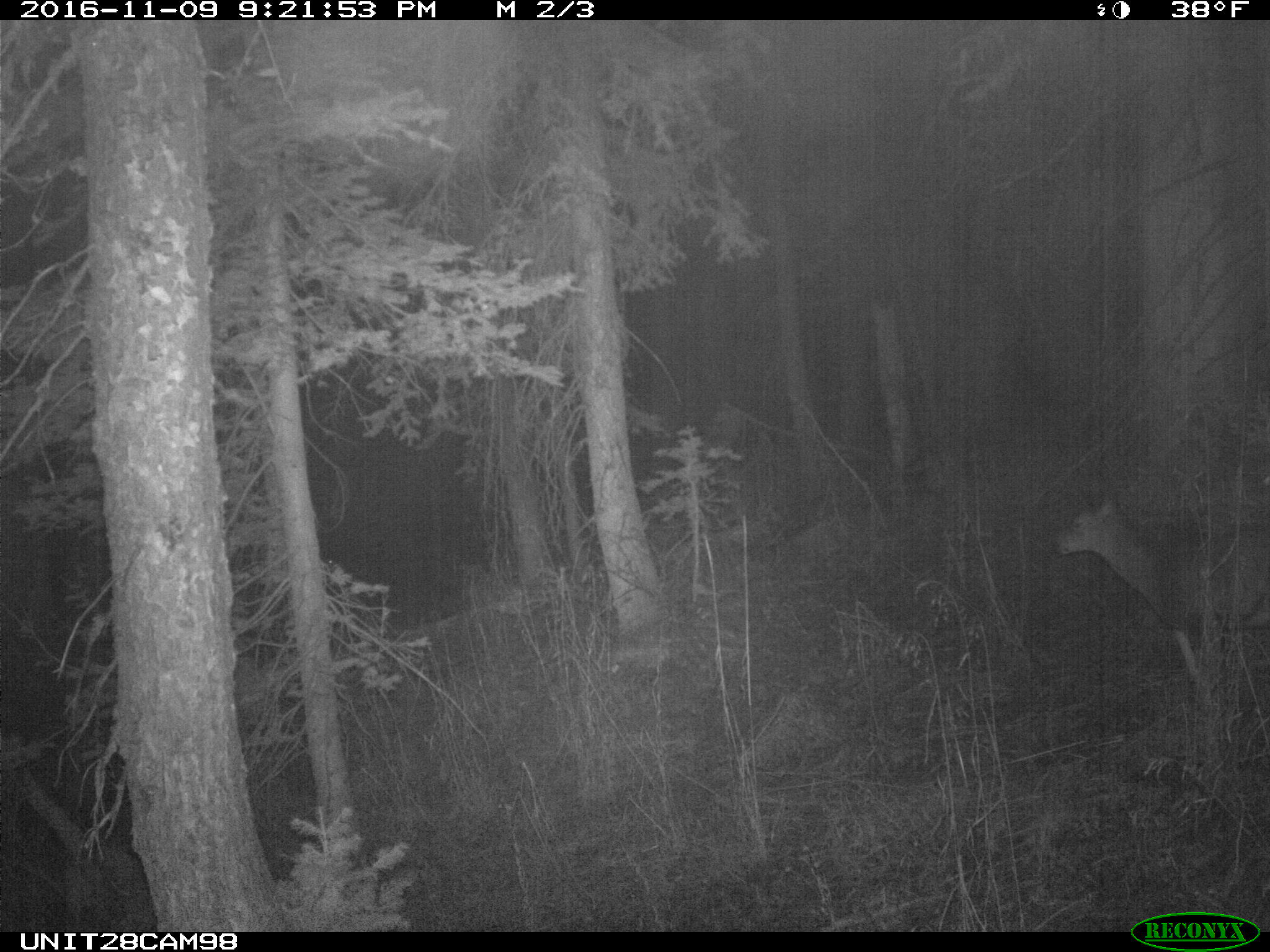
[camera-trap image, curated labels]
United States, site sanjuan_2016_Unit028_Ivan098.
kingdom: Animalia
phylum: Chordata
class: Mammalia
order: Artiodactyla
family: Cervidae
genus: Odocoileus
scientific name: Odocoileus hemionus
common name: mule deer